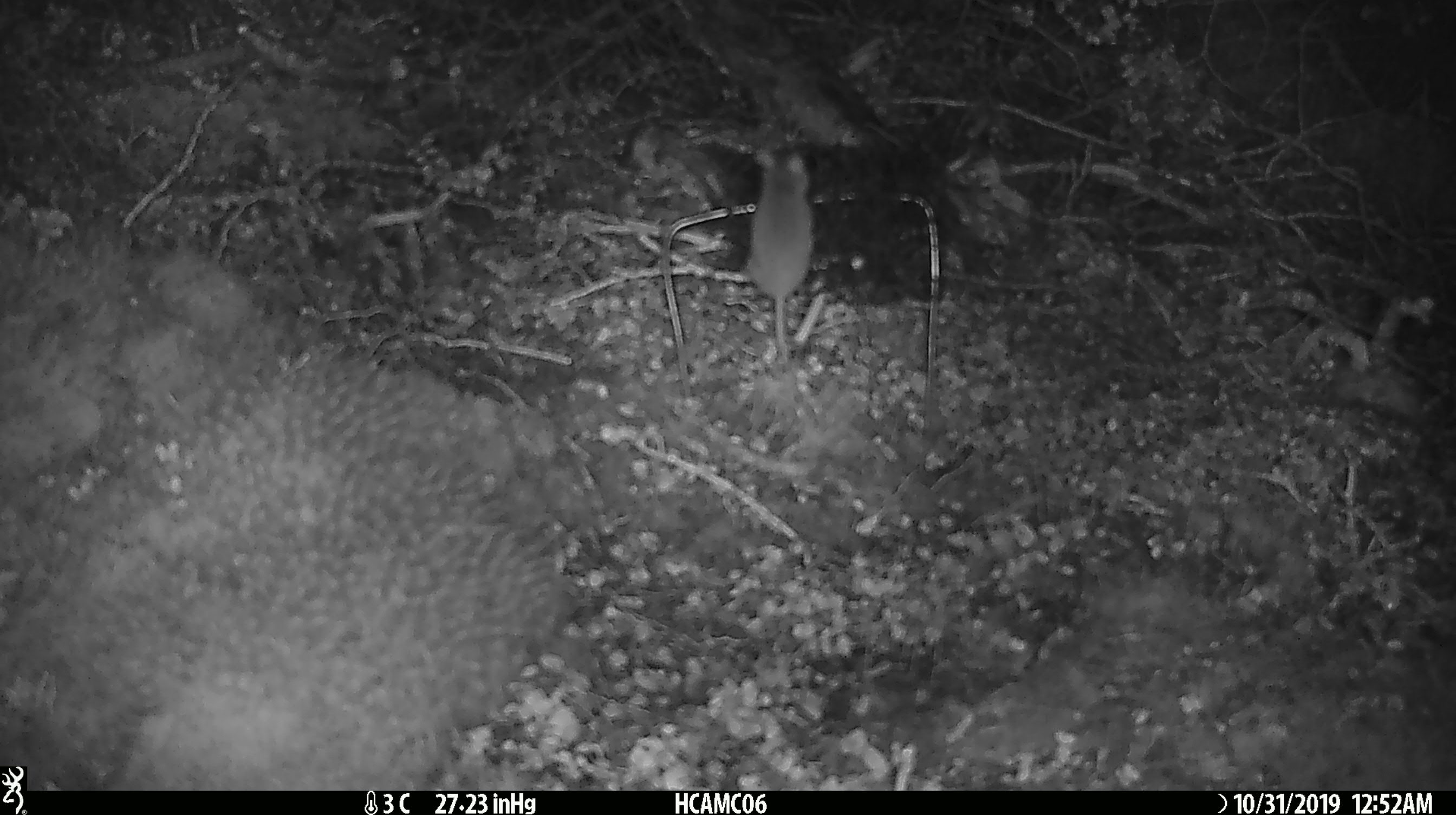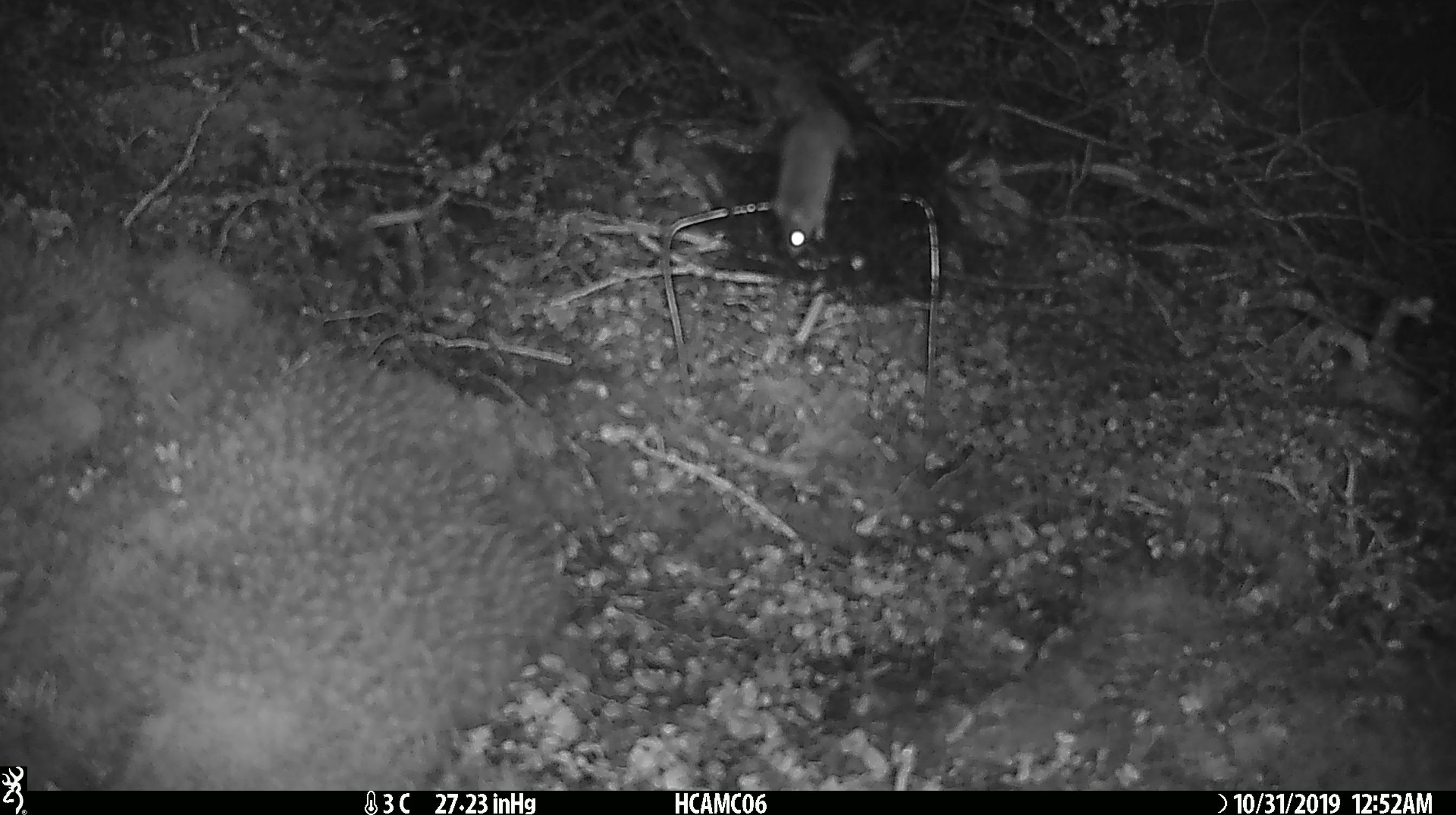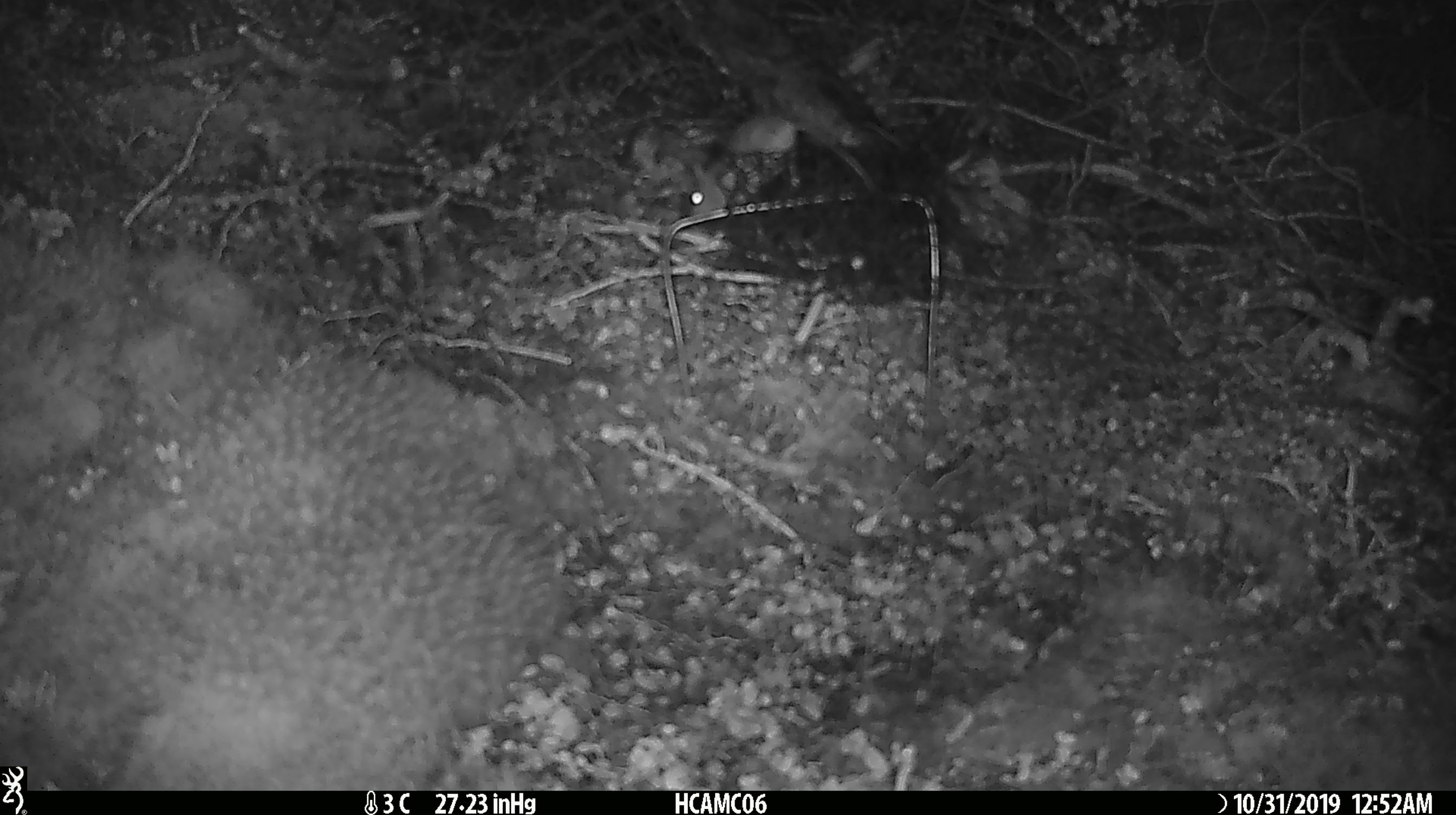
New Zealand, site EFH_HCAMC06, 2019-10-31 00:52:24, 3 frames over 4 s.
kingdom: Animalia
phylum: Chordata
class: Mammalia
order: Rodentia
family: Muridae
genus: Mus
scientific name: Mus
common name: mouse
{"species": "mouse (Mus)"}